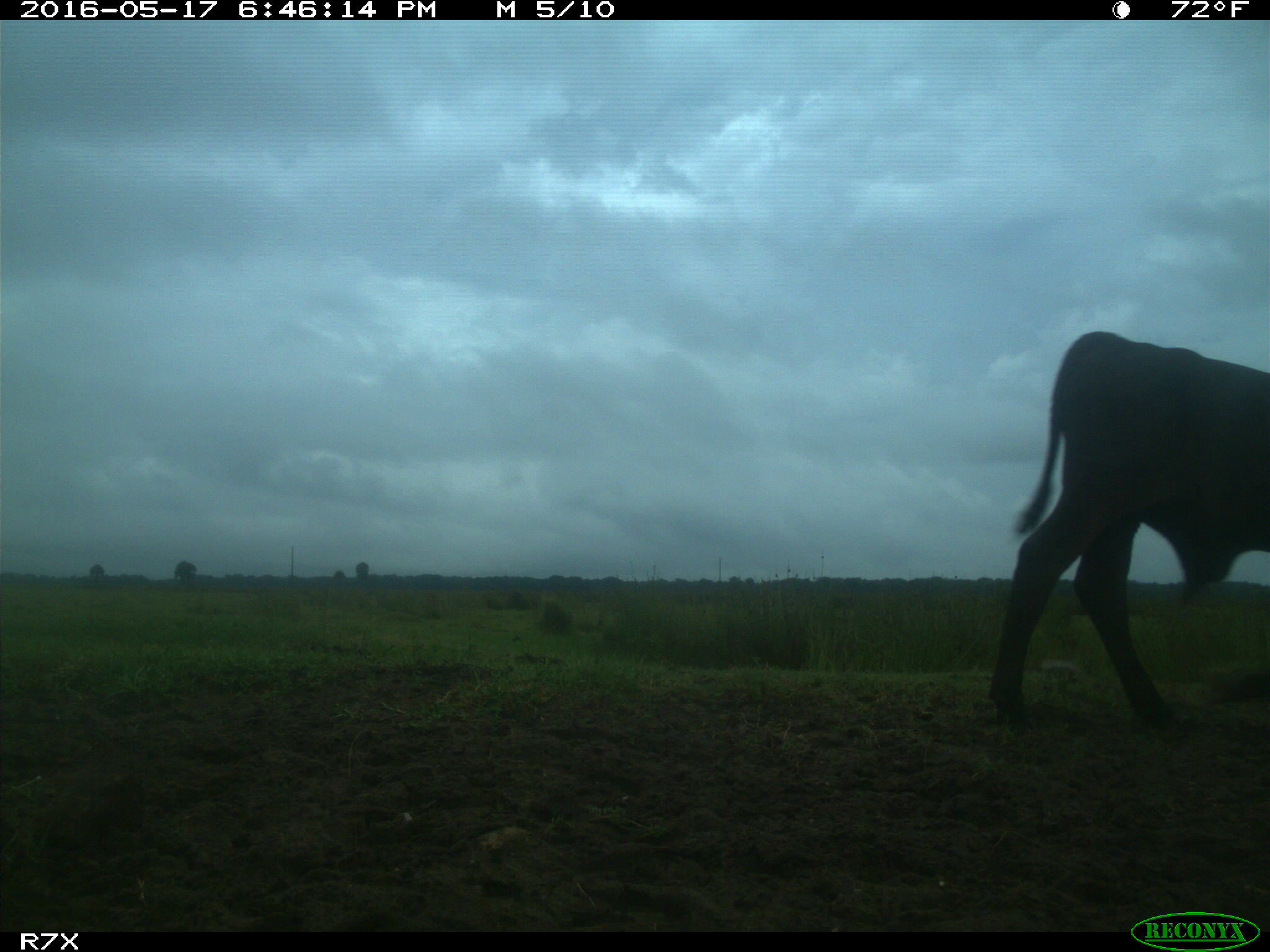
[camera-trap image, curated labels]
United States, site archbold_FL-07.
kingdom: Animalia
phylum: Chordata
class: Mammalia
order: Artiodactyla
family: Bovidae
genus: Bos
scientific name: Bos taurus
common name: domestic cow